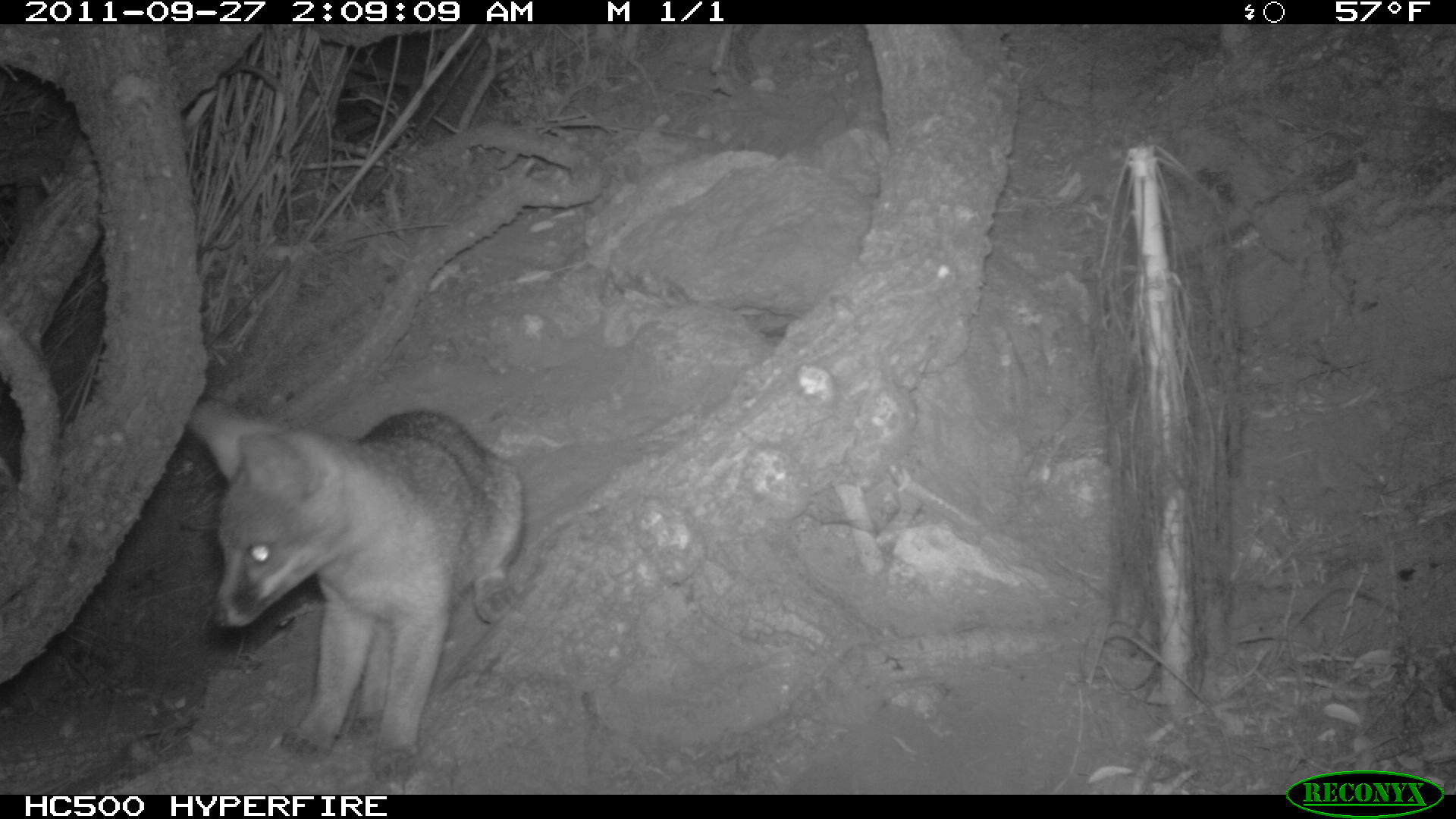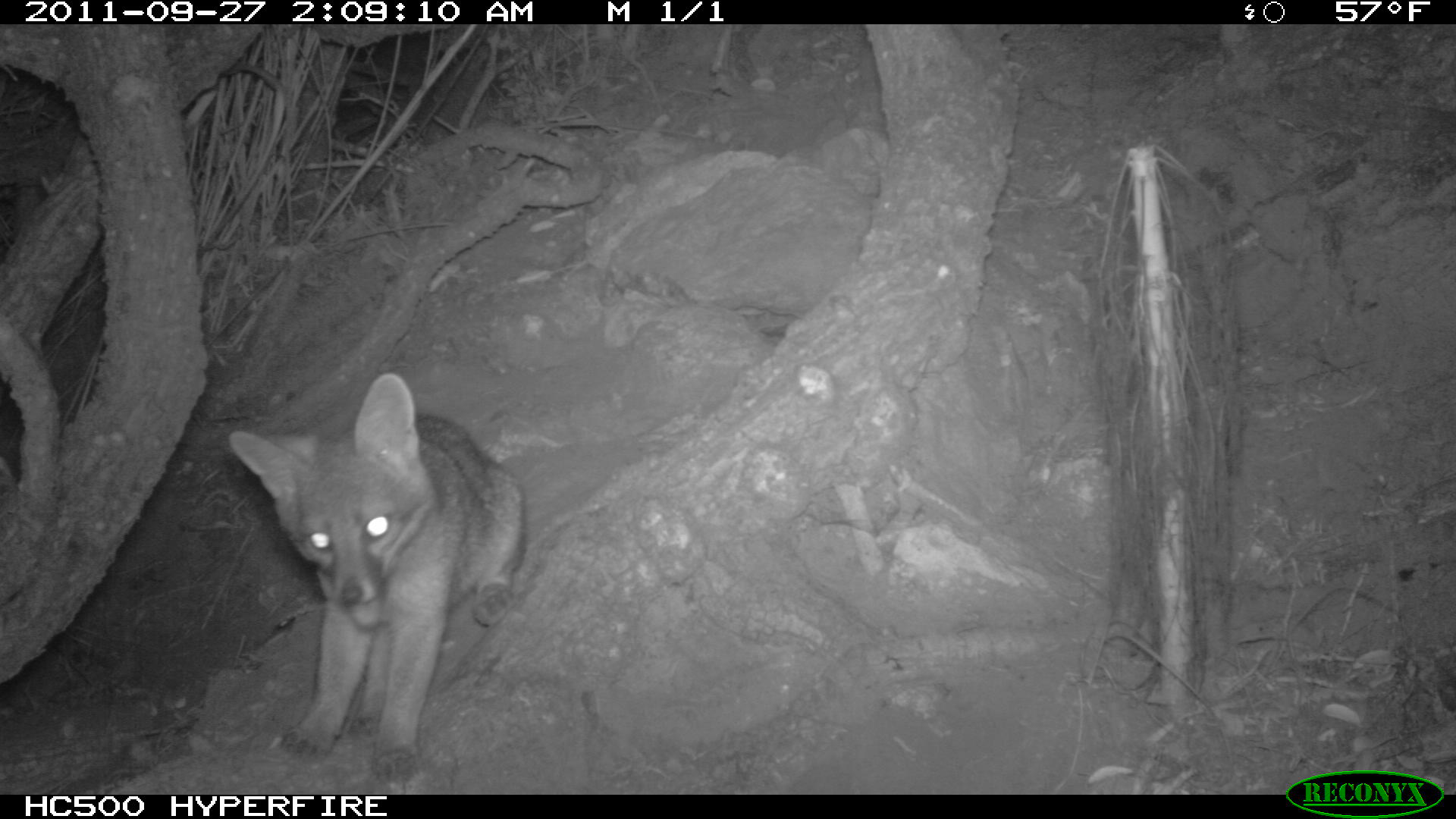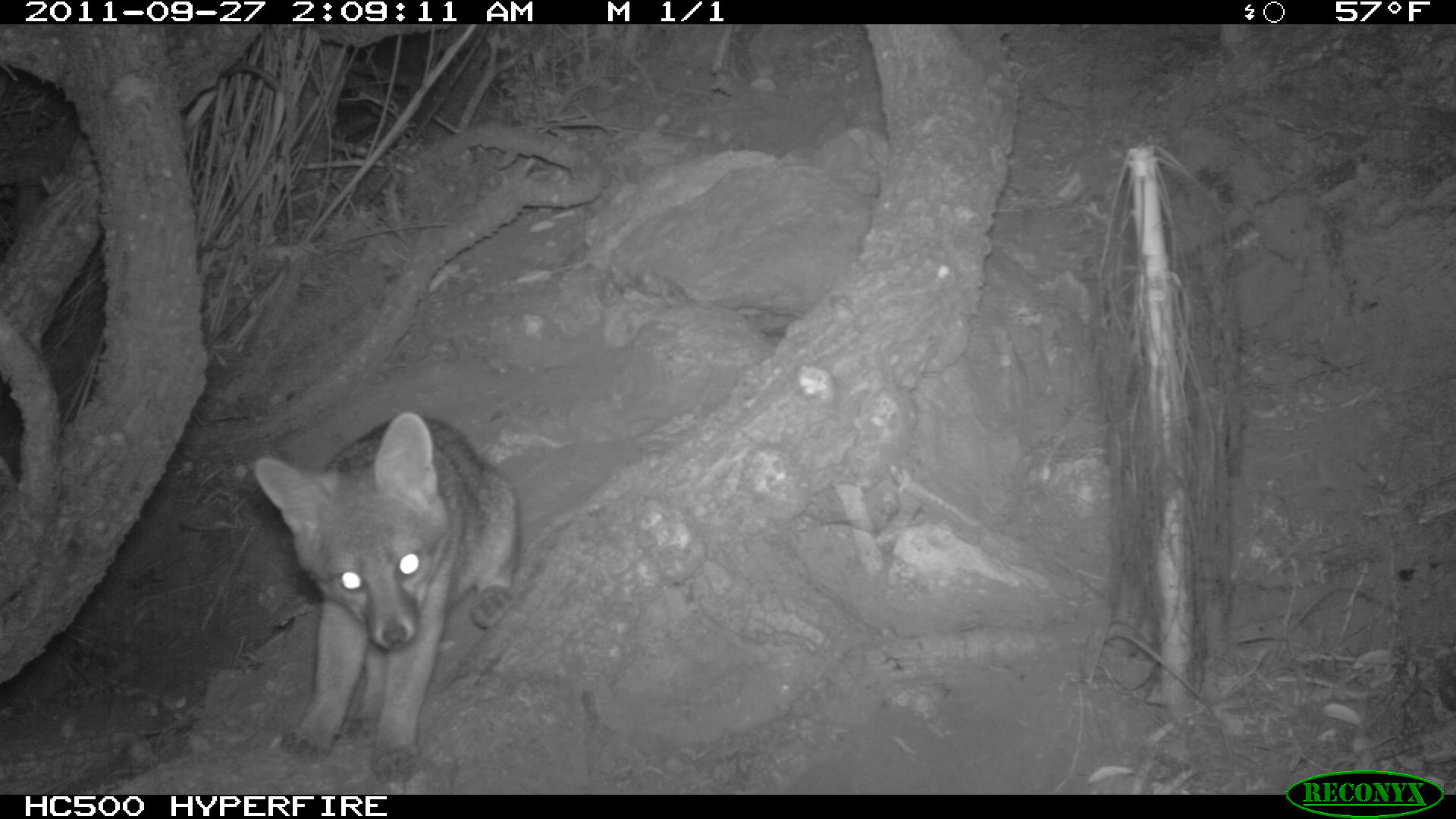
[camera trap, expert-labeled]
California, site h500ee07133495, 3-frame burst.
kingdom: Animalia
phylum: Chordata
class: Mammalia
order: Carnivora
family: Canidae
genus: Urocyon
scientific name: Urocyon littoralis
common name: island fox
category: fox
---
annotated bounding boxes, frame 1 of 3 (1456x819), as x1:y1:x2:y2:
fox: 193:404:529:783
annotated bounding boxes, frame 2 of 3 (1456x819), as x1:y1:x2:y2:
fox: 230:371:525:782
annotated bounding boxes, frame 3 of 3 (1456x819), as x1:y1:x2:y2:
fox: 251:411:524:783